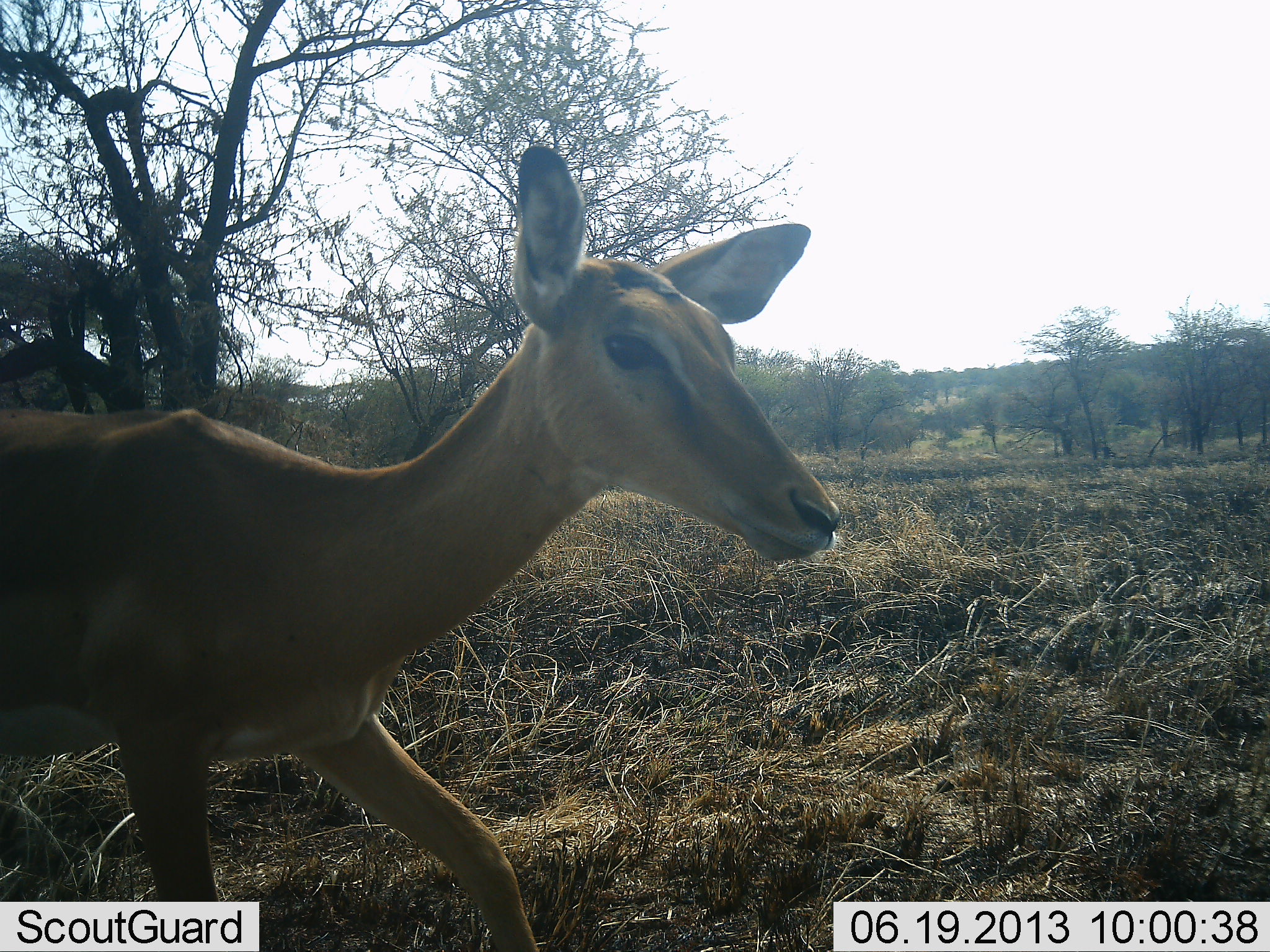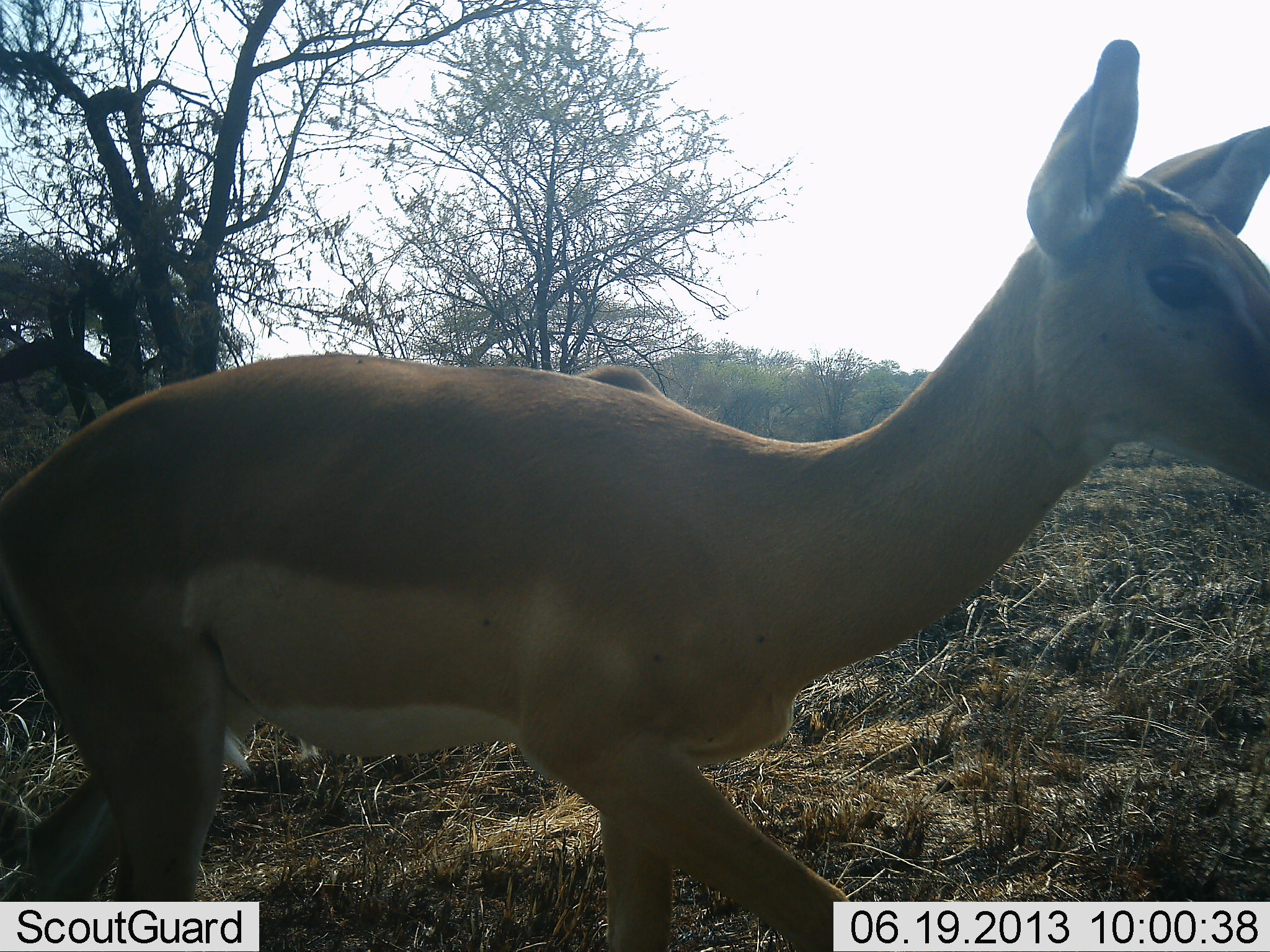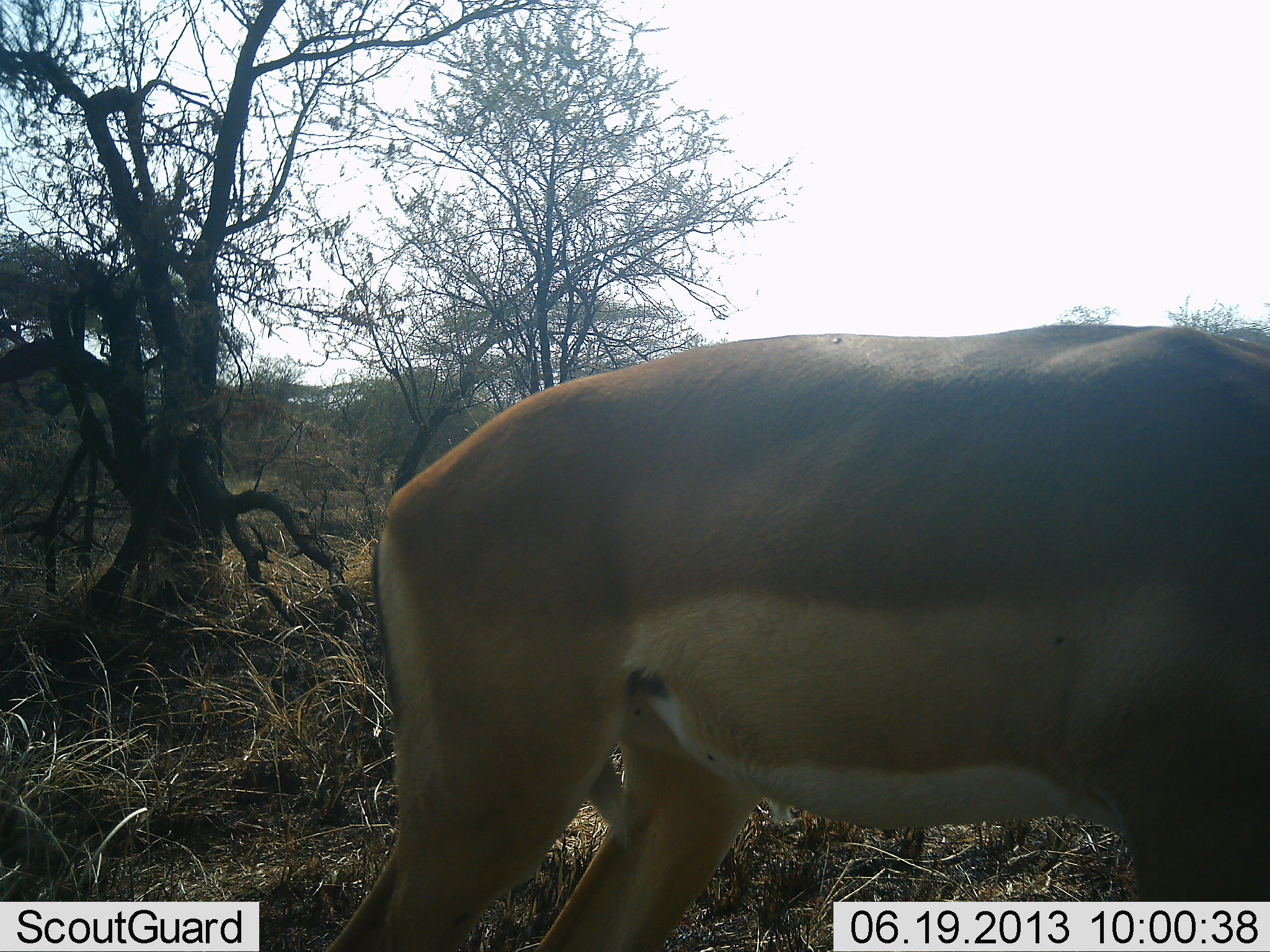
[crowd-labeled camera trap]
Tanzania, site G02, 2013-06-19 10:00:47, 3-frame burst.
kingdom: Animalia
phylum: Chordata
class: Mammalia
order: Artiodactyla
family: Bovidae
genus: Aepyceros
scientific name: Aepyceros melampus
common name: impala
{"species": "impala (Aepyceros melampus)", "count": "1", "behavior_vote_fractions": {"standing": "0%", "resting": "0%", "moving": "100%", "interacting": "0%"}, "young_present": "0%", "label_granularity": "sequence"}